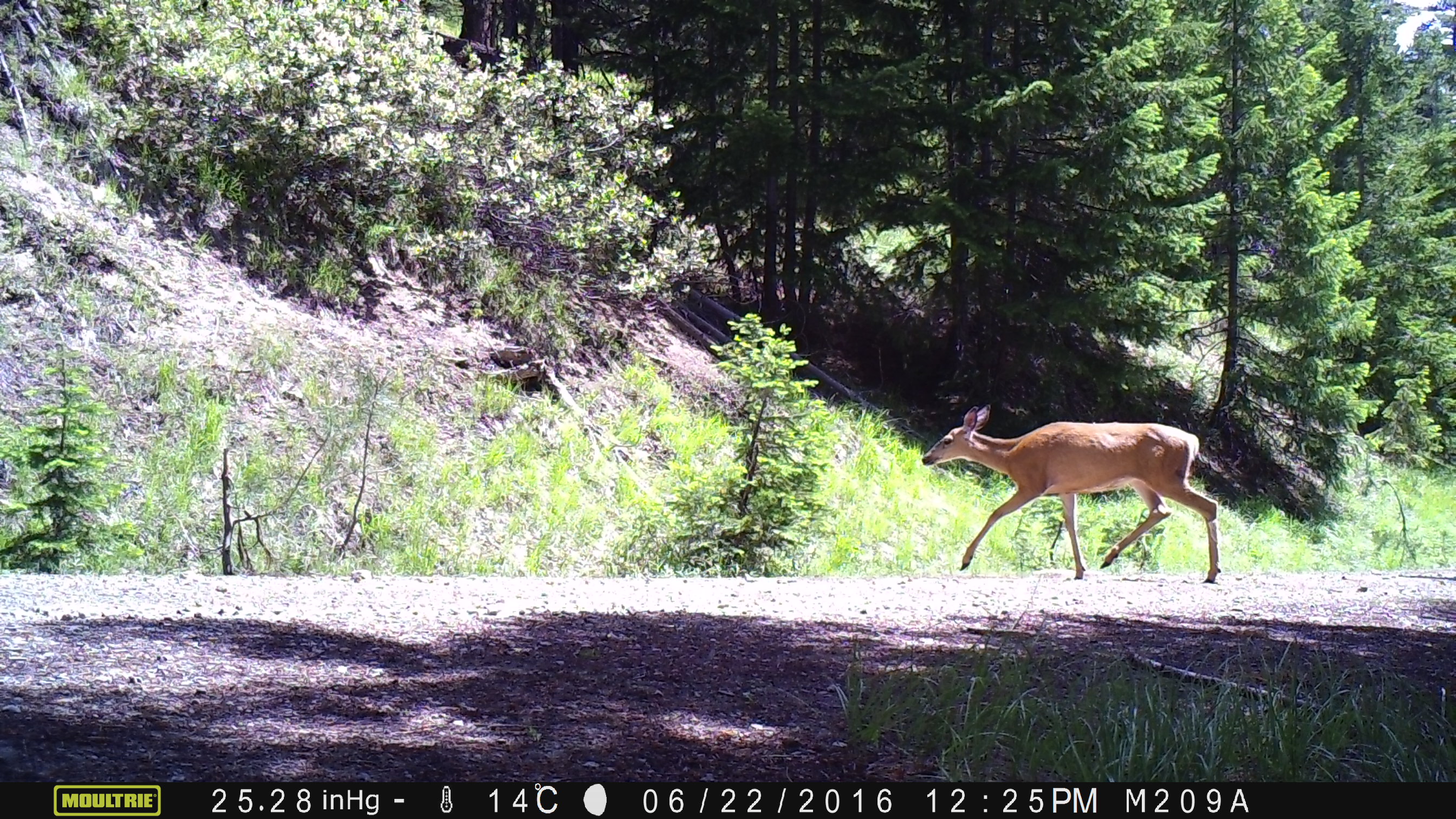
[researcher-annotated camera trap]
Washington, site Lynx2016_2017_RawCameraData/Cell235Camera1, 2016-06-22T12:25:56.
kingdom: Animalia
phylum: Chordata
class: Mammalia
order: Artiodactyla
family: Cervidae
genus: Odocoileus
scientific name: Odocoileus hemionus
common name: mule deer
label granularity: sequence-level